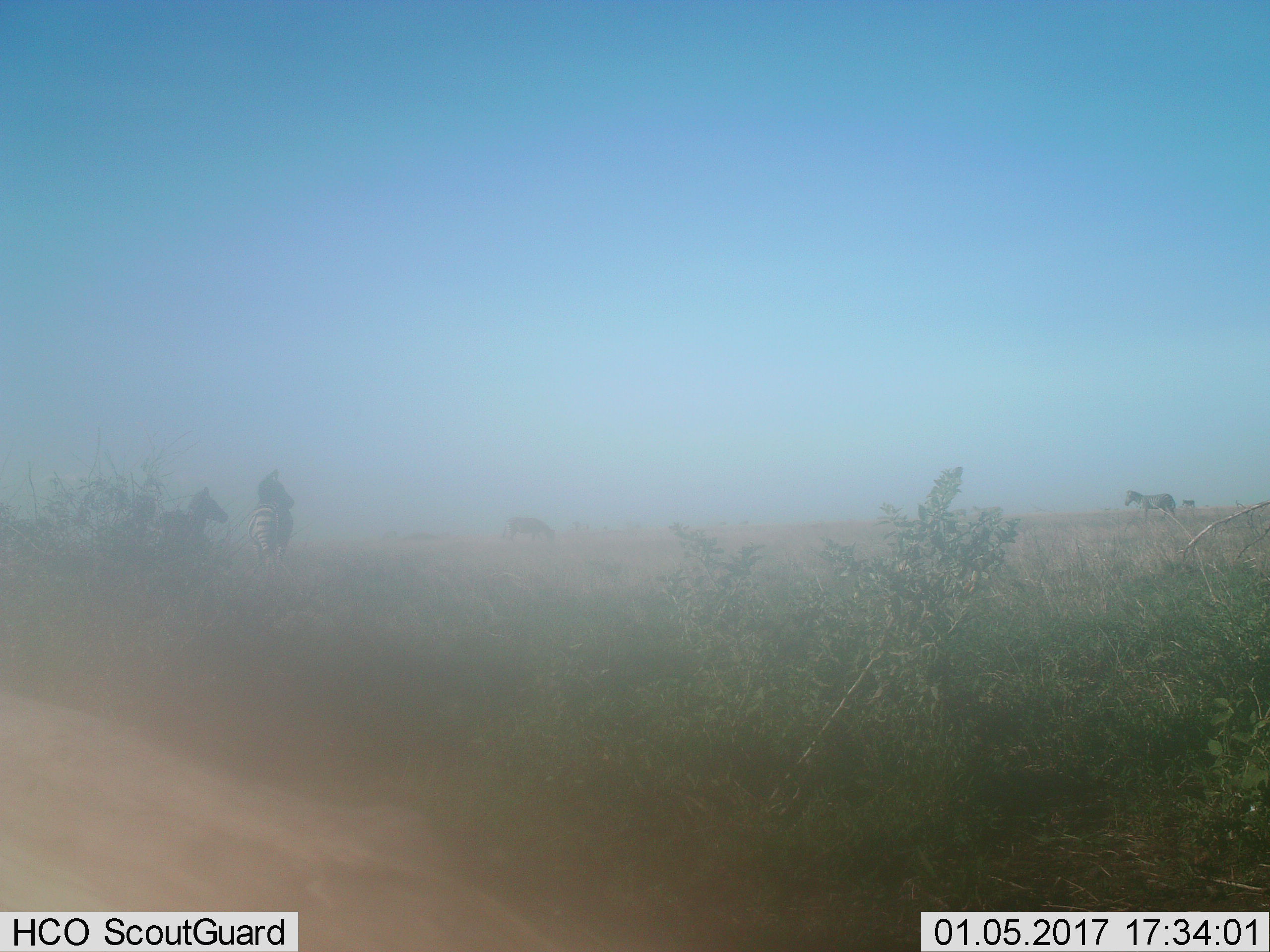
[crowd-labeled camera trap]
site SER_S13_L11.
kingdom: Animalia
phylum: Chordata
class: Mammalia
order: Perissodactyla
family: Equidae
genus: Equus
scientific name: Equus quagga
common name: plains zebra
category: zebraplains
Zebraplains (plains zebra) (Equus quagga), count 5. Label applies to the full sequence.